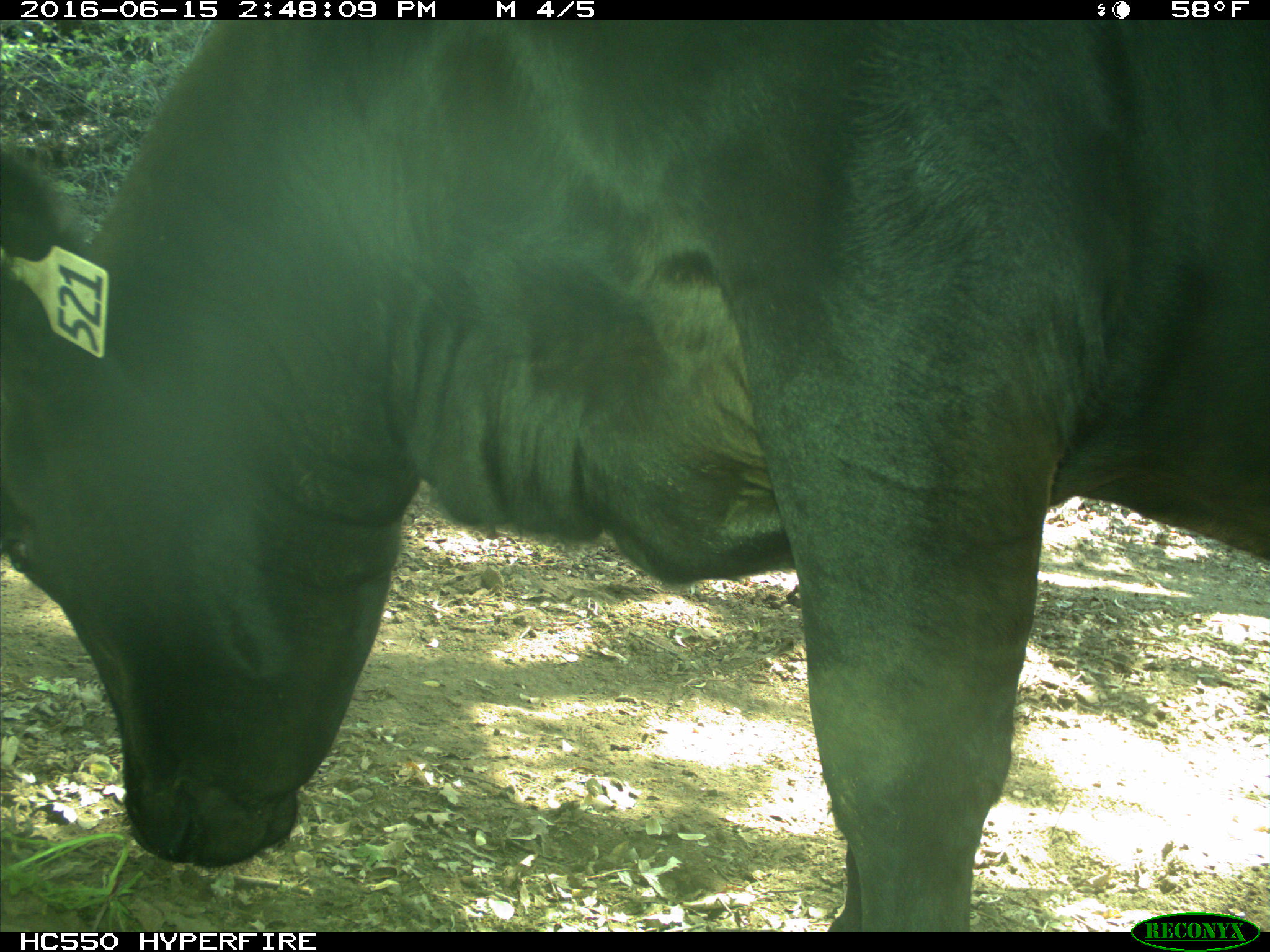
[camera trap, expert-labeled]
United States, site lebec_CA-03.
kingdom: Animalia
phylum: Chordata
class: Mammalia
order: Artiodactyla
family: Bovidae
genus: Bos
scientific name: Bos taurus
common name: domestic cow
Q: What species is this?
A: Bos taurus (domestic cow).